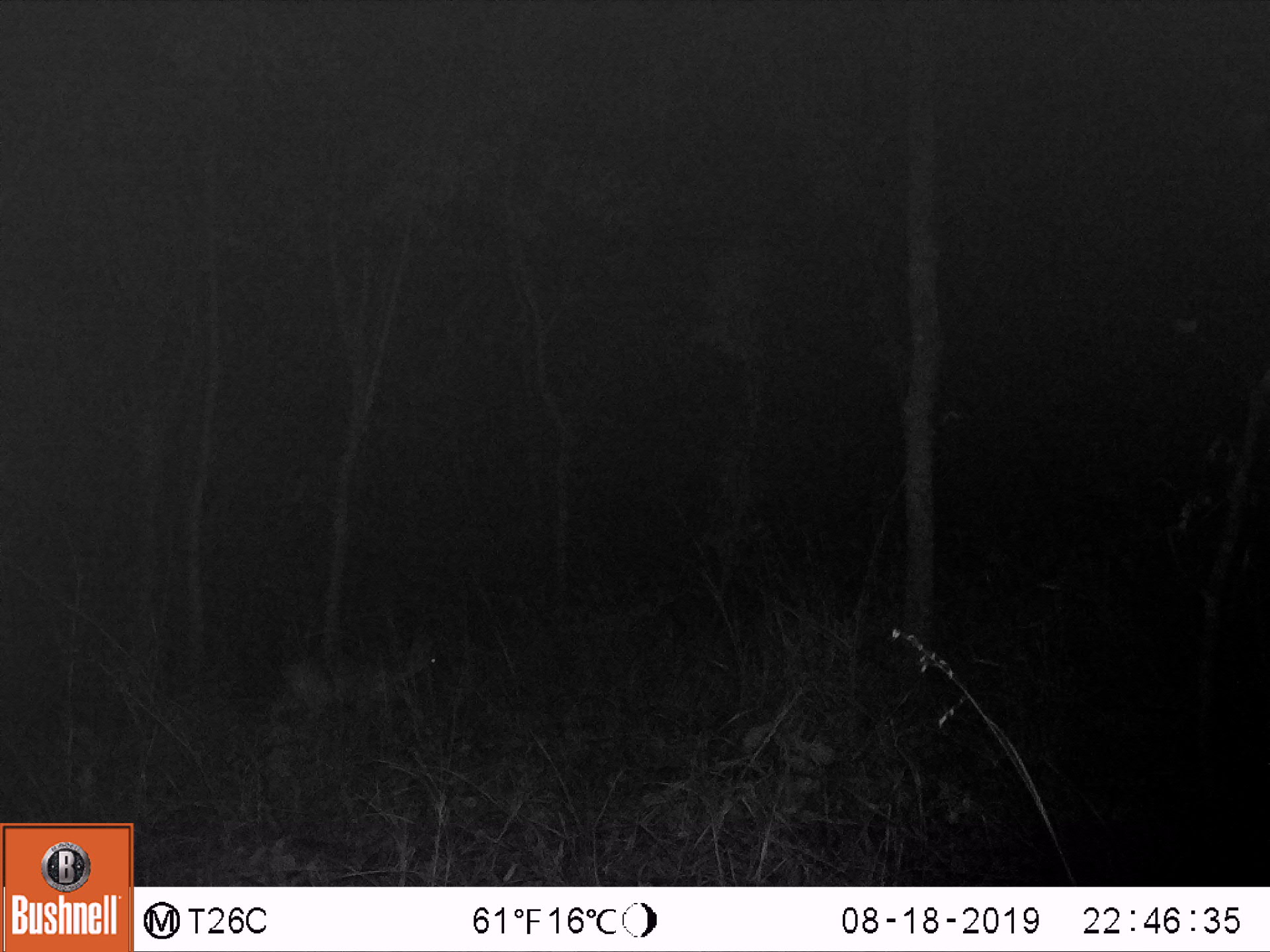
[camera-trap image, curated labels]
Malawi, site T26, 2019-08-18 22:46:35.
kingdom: Animalia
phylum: Chordata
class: Mammalia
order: Artiodactyla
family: Bovidae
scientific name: Antilopinae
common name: small antelope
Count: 1.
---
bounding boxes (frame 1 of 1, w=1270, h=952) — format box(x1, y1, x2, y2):
small antelope: box(244, 616, 455, 749)